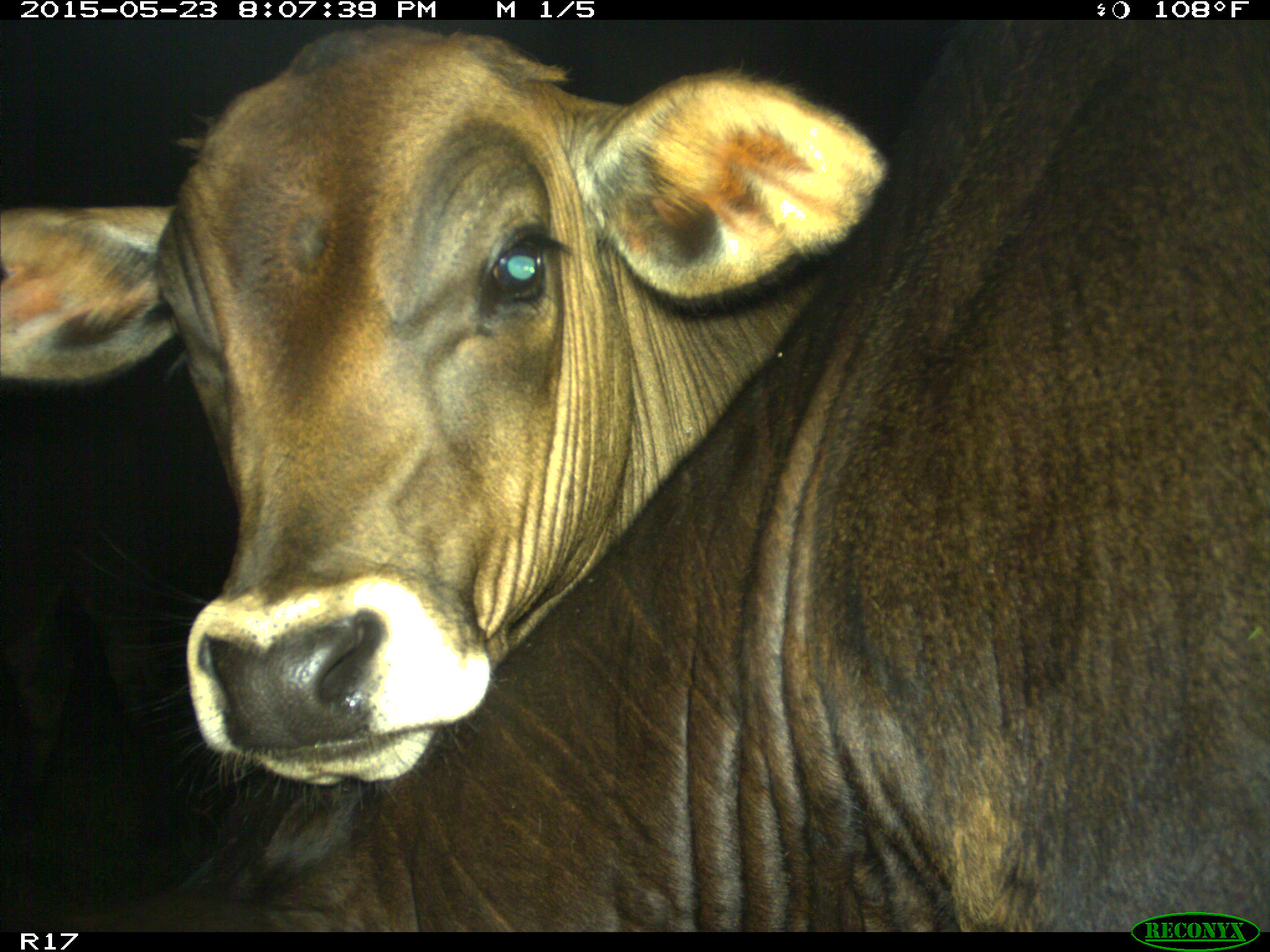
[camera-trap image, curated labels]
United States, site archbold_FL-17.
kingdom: Animalia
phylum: Chordata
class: Mammalia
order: Artiodactyla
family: Bovidae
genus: Bos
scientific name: Bos taurus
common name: domestic cow